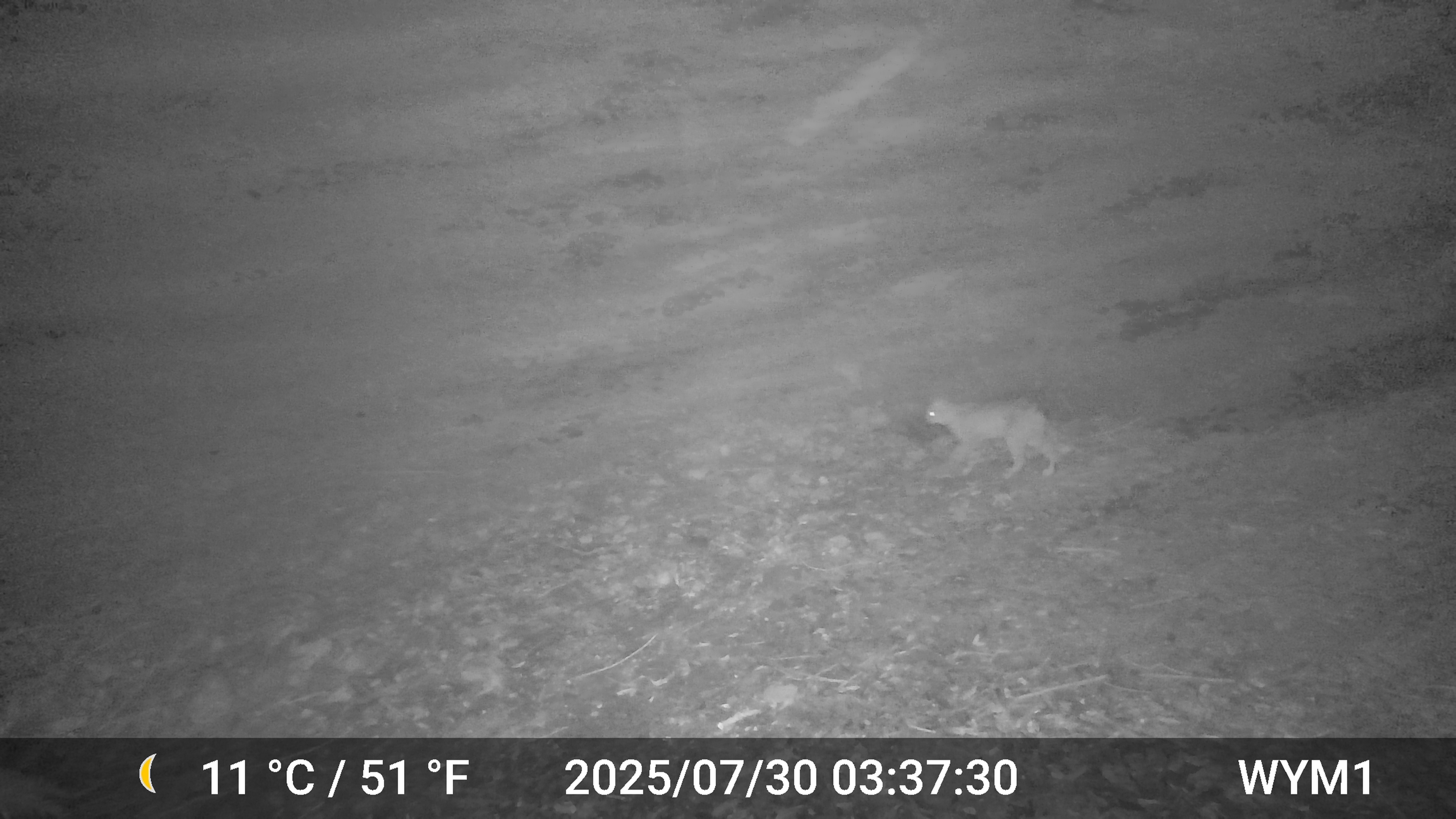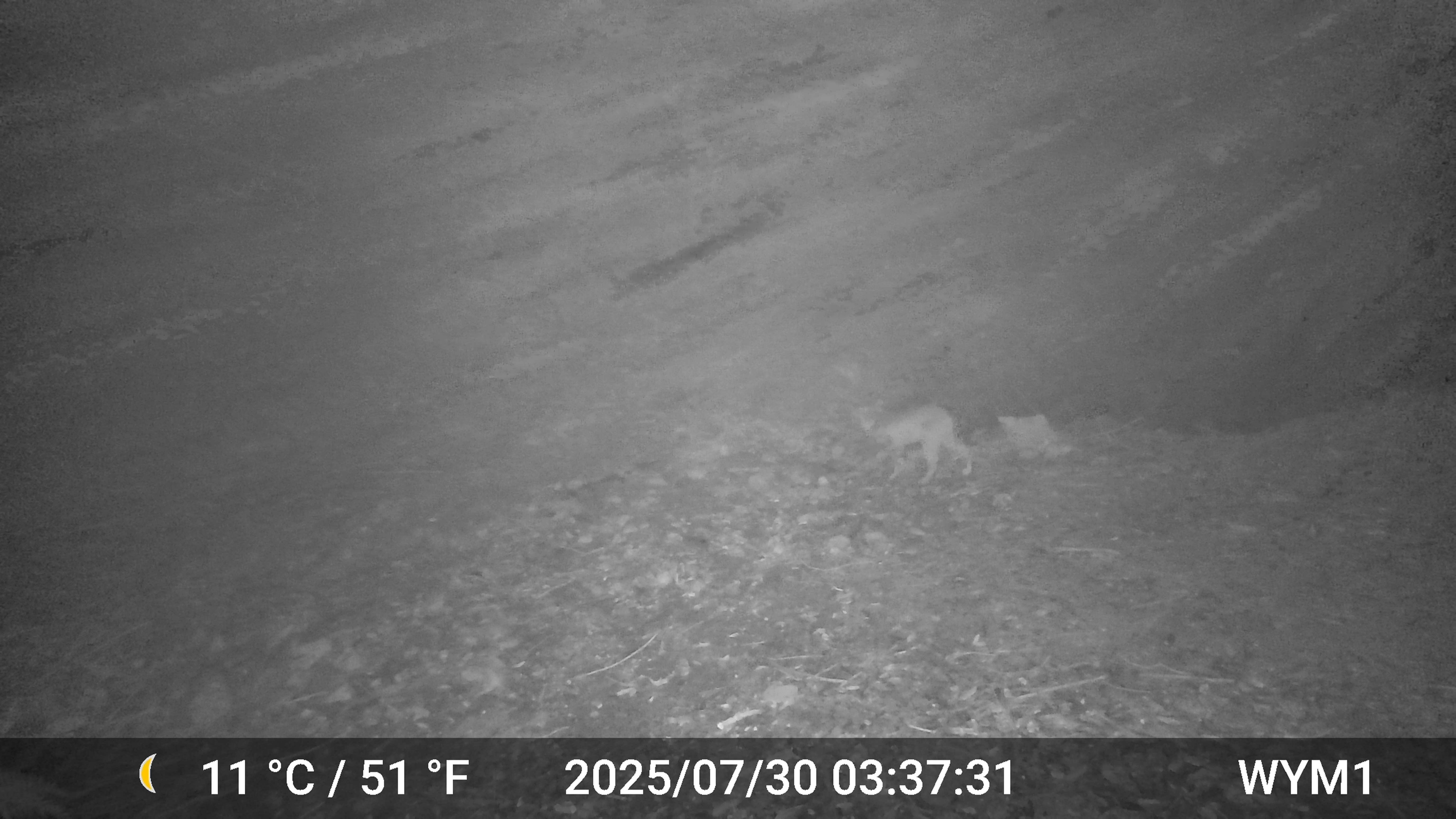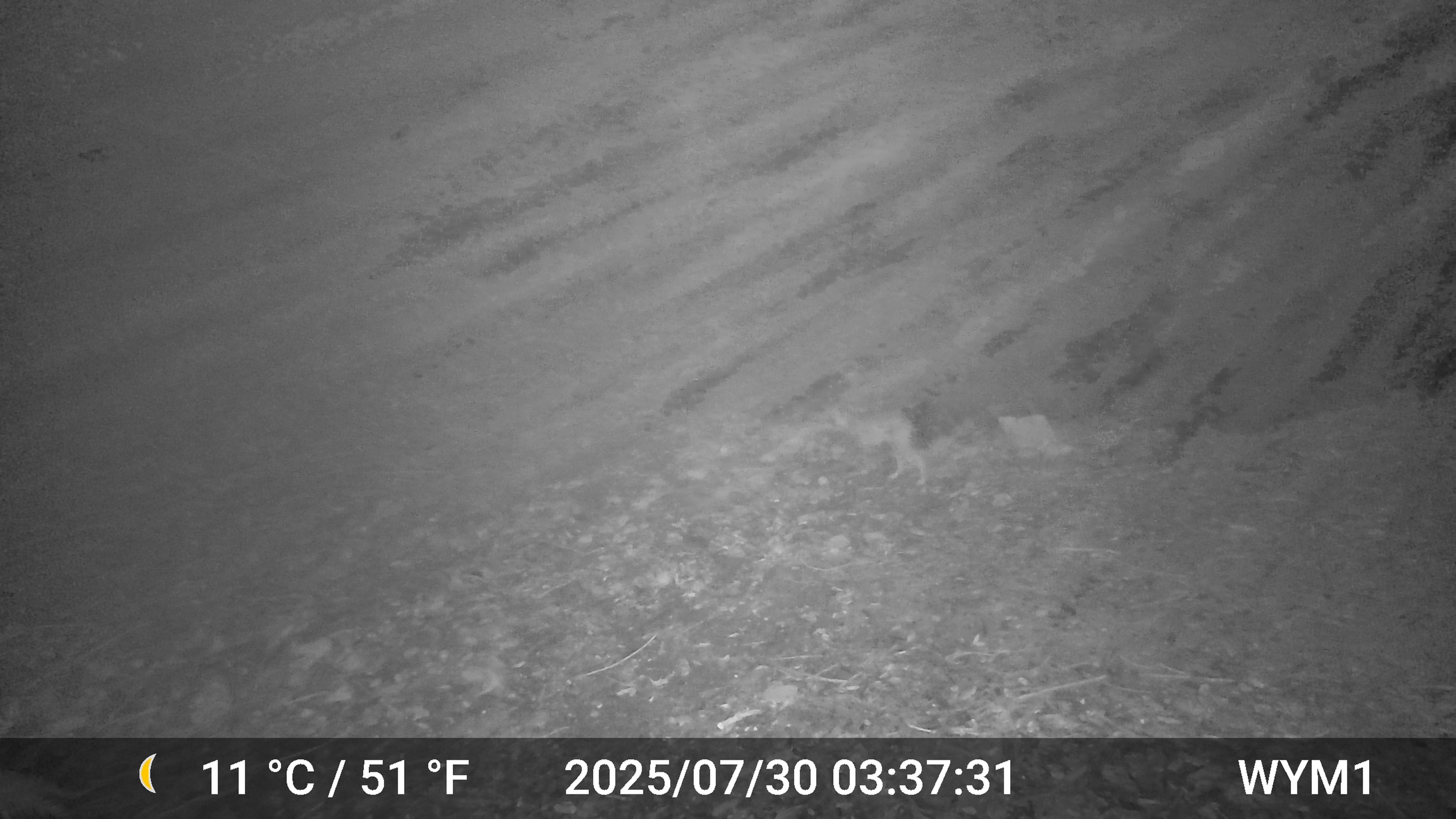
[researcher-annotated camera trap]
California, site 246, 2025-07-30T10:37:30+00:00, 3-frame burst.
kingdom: Animalia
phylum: Chordata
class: Mammalia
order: Carnivora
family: Felidae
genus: Lynx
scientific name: Lynx rufus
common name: bobcat